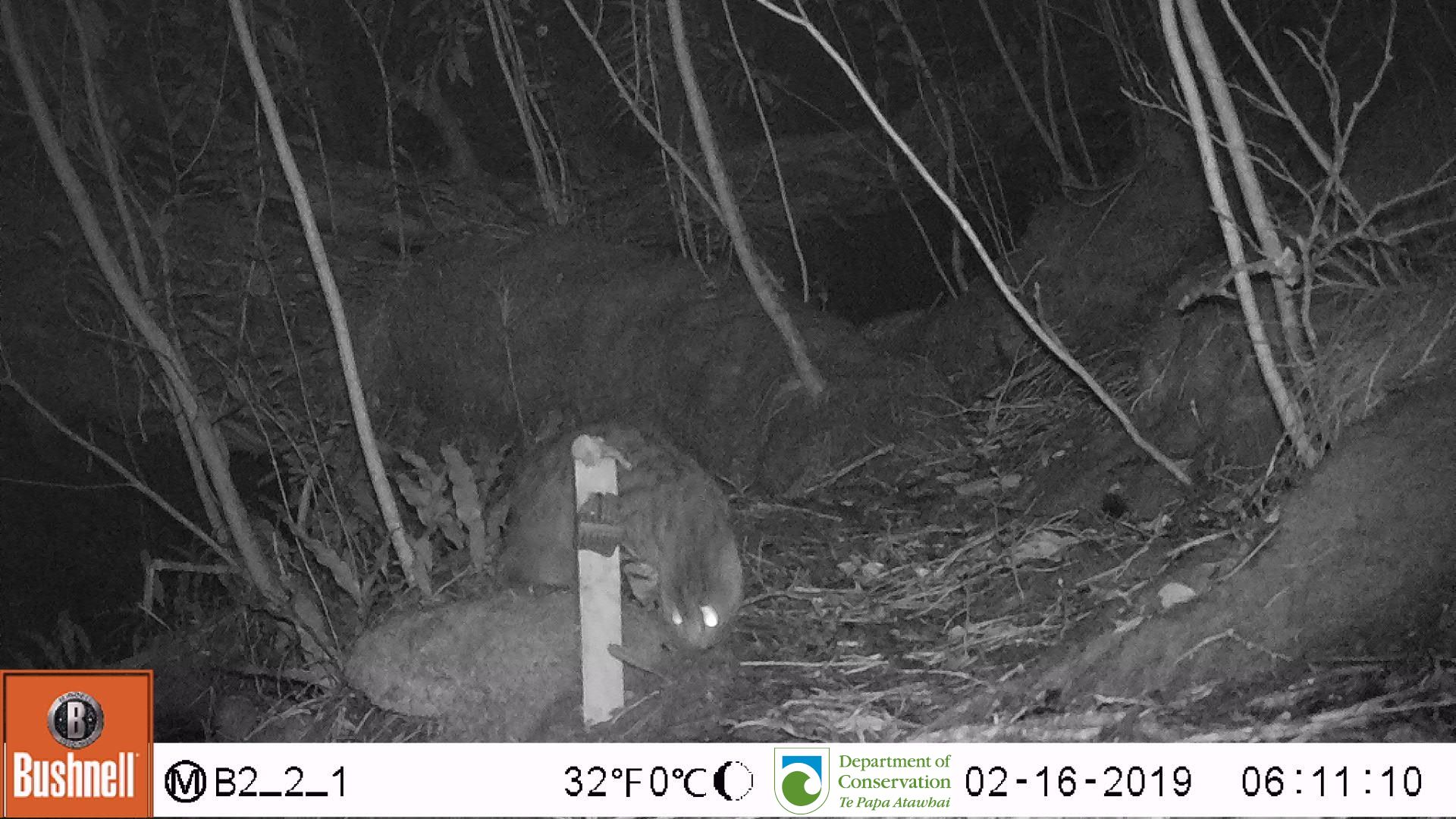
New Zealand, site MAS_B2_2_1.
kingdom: Animalia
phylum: Chordata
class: Mammalia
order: Carnivora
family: Felidae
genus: Felis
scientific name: Felis catus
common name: domestic cat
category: cat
Cat (domestic cat) (Felis catus).